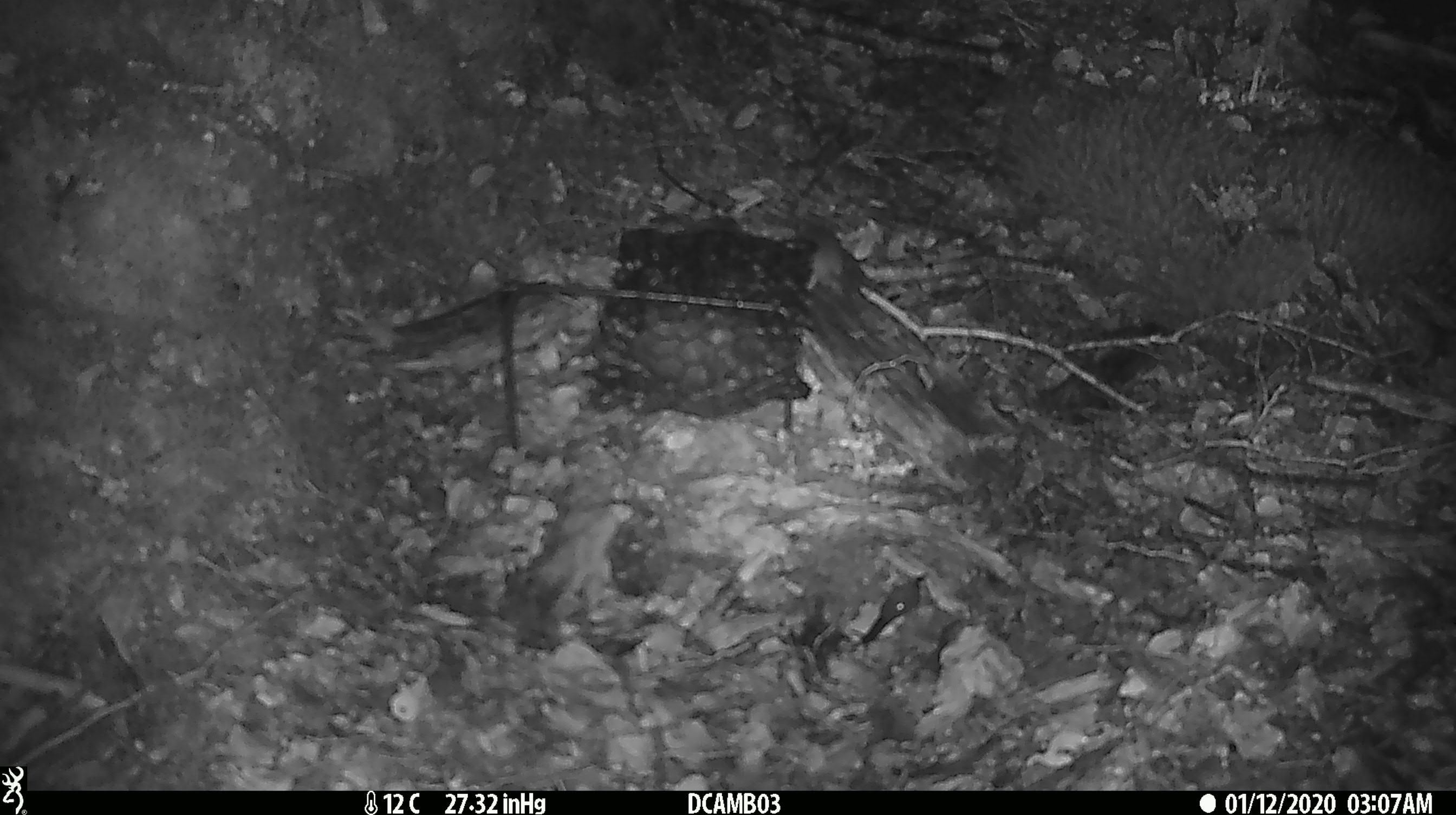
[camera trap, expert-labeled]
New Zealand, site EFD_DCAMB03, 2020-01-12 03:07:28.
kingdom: Animalia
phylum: Chordata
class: Mammalia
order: Rodentia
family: Muridae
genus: Mus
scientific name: Mus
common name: mouse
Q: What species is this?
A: Mouse (Mus).